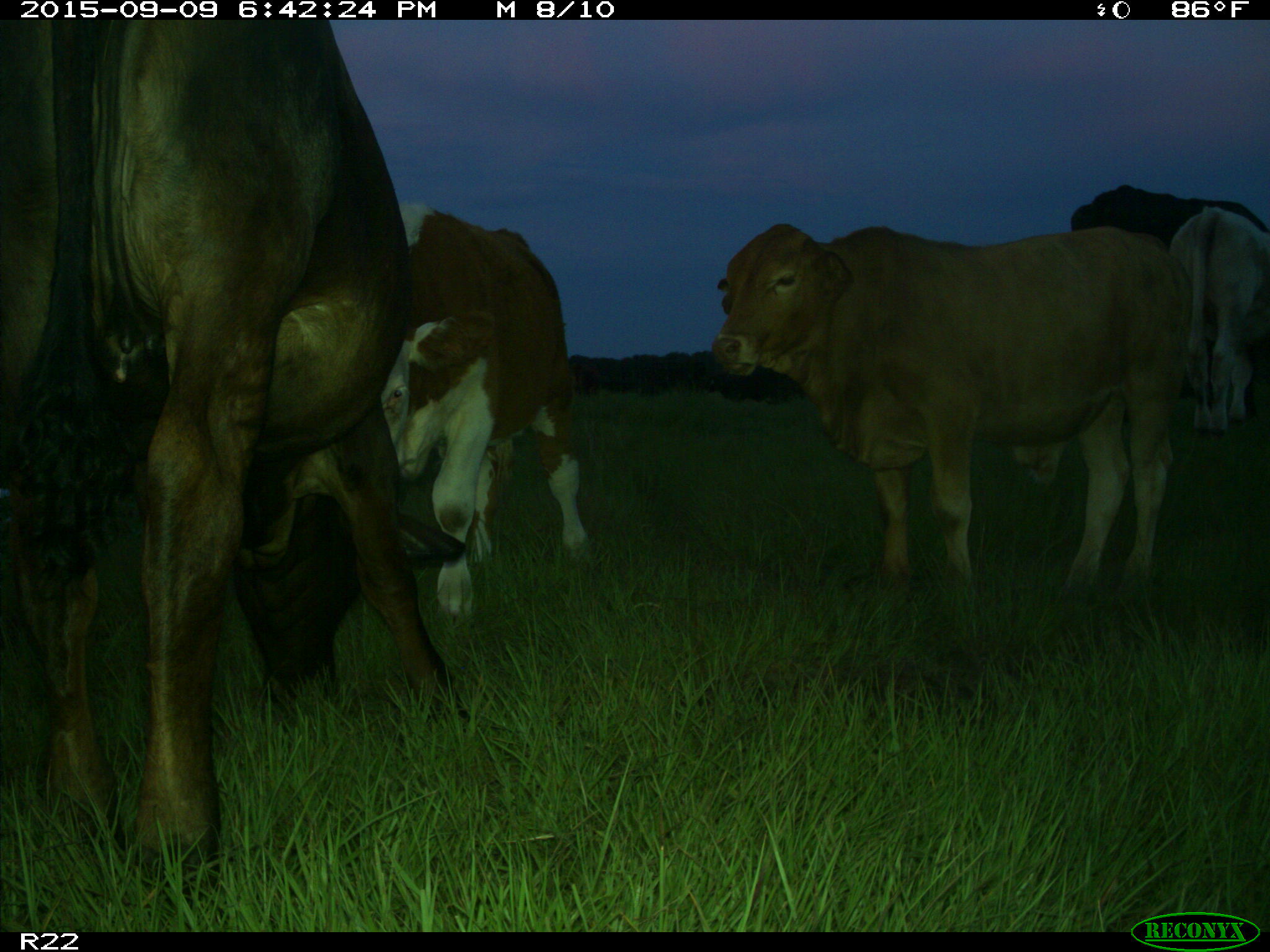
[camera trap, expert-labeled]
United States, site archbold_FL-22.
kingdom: Animalia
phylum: Chordata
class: Mammalia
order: Artiodactyla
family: Bovidae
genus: Bos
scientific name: Bos taurus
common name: domestic cow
Bos taurus (domestic cow).